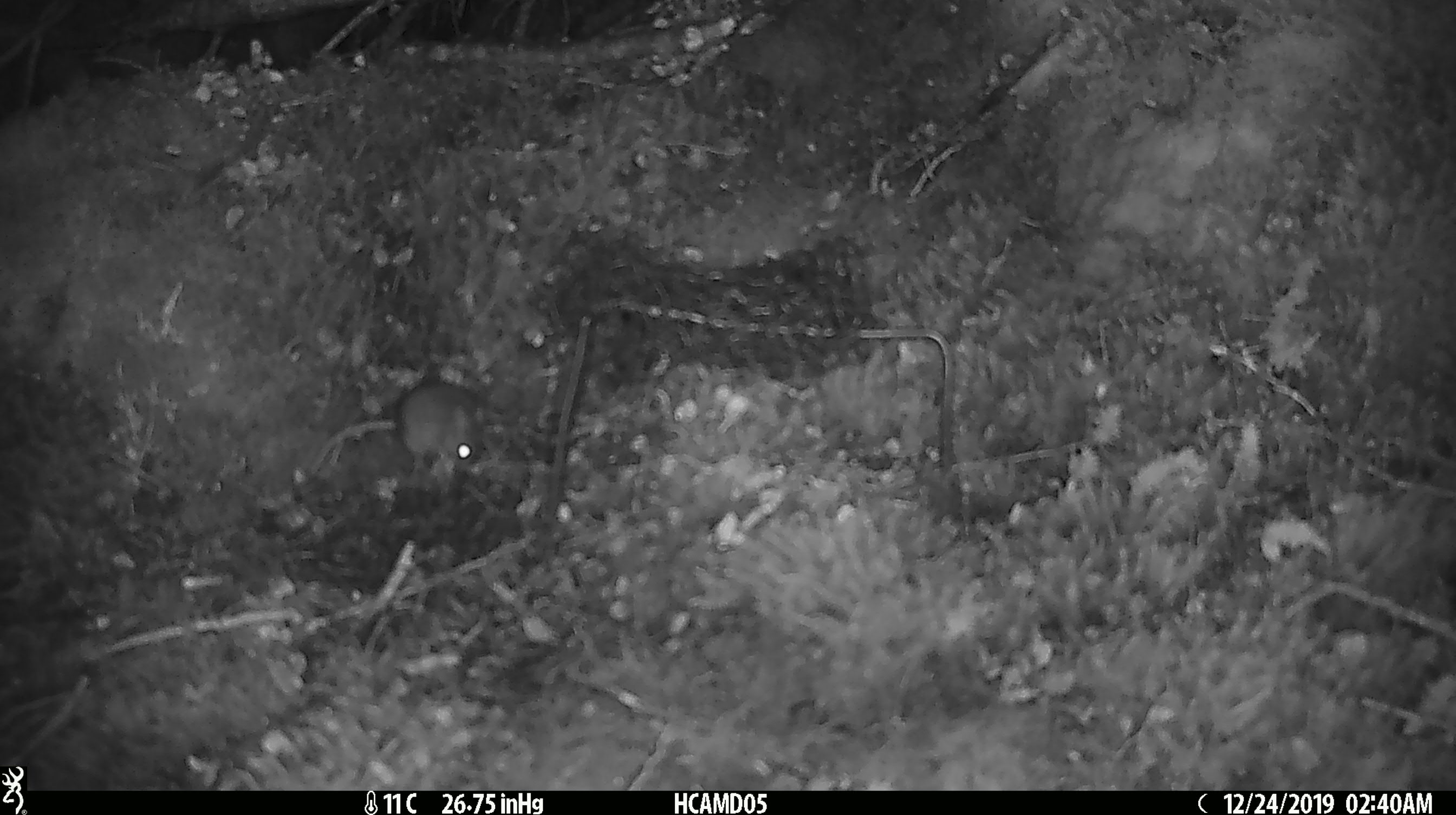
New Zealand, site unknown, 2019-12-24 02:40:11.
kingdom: Animalia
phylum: Chordata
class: Mammalia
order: Rodentia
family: Muridae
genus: Mus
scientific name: Mus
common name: mouse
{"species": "mouse (Mus)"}